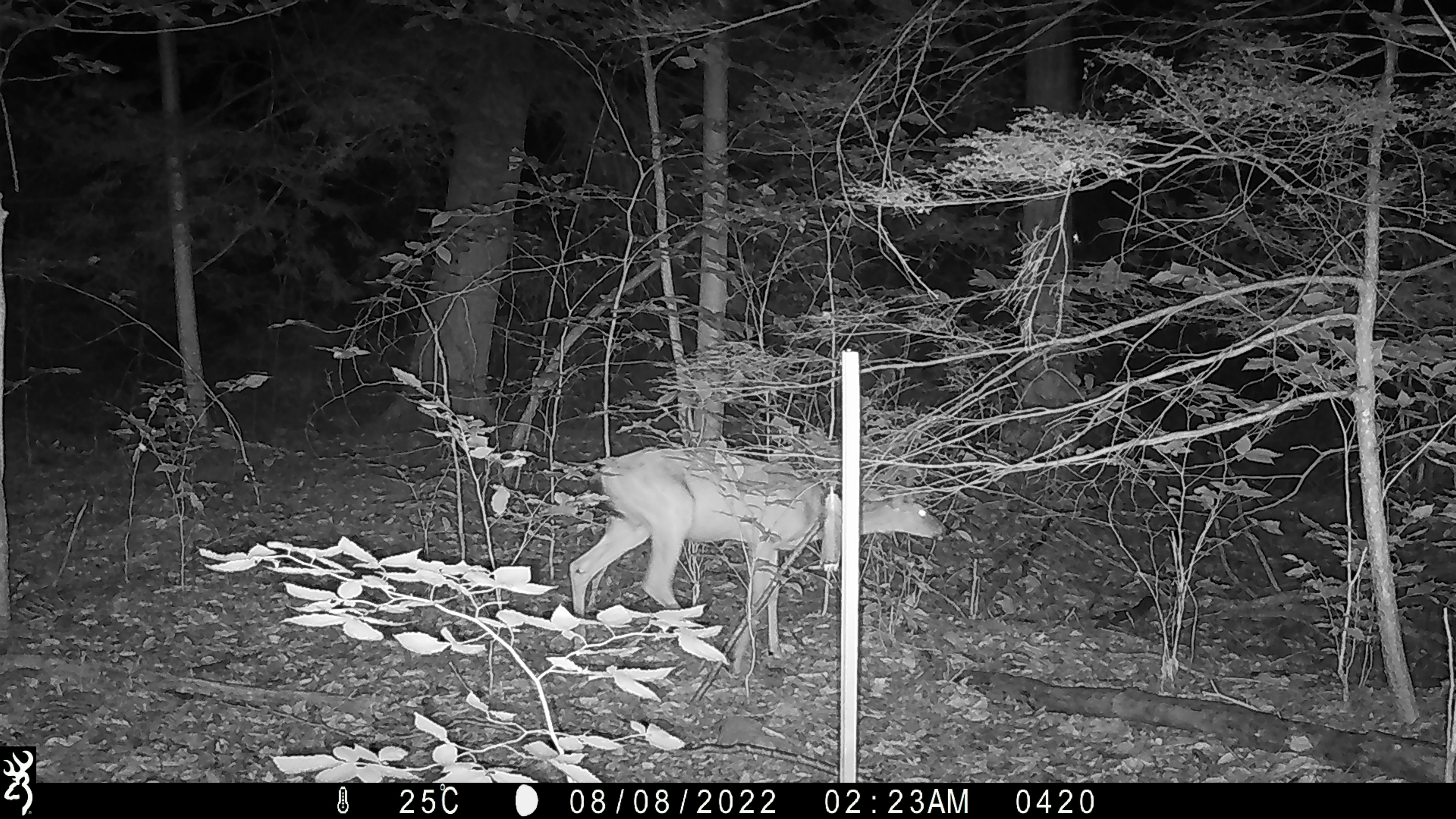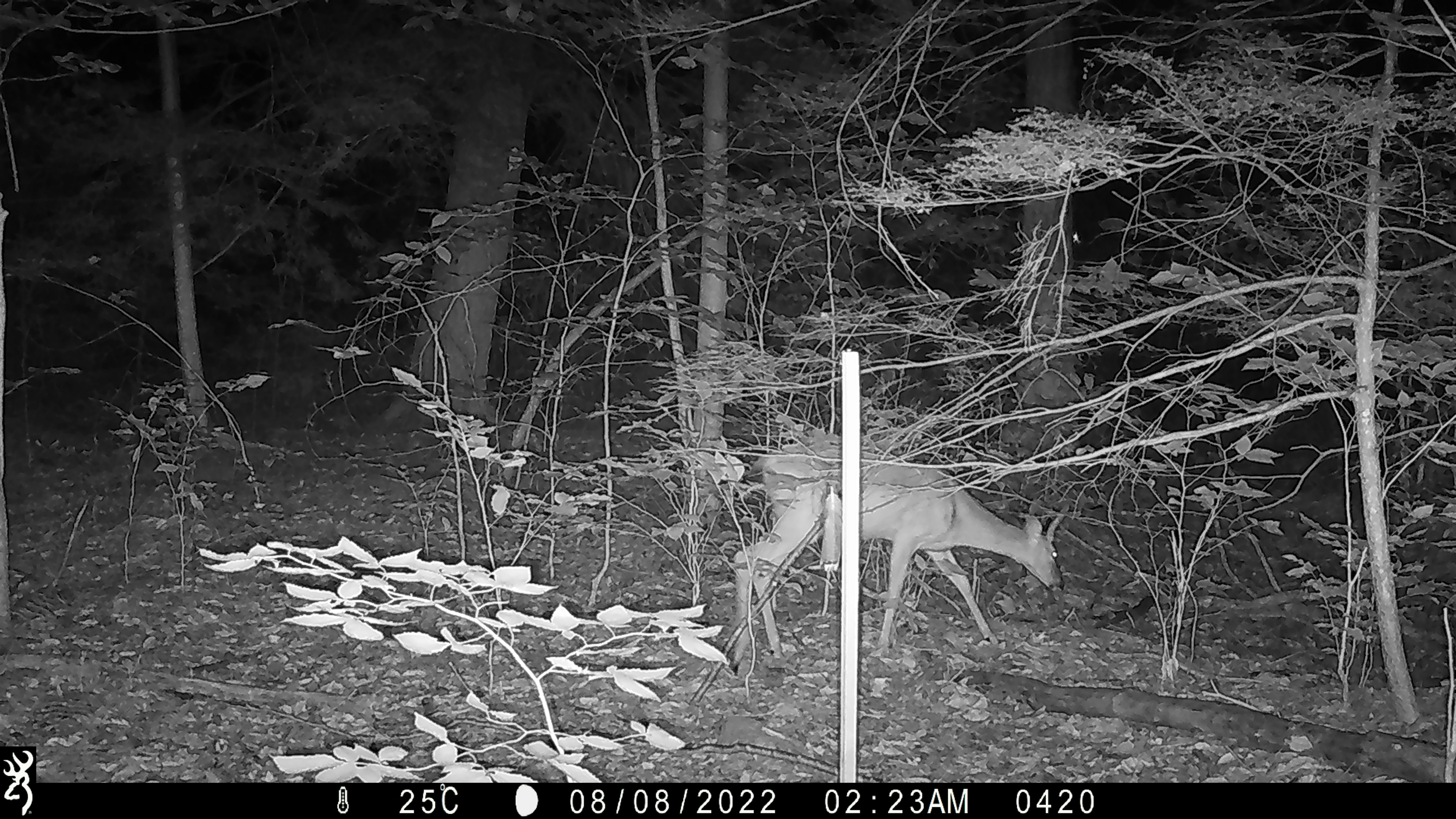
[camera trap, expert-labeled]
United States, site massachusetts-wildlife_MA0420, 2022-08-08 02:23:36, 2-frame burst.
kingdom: Animalia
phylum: Chordata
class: Mammalia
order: Artiodactyla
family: Cervidae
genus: Odocoileus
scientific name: Odocoileus virginianus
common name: white-tailed deer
White-tailed deer (Odocoileus virginianus).